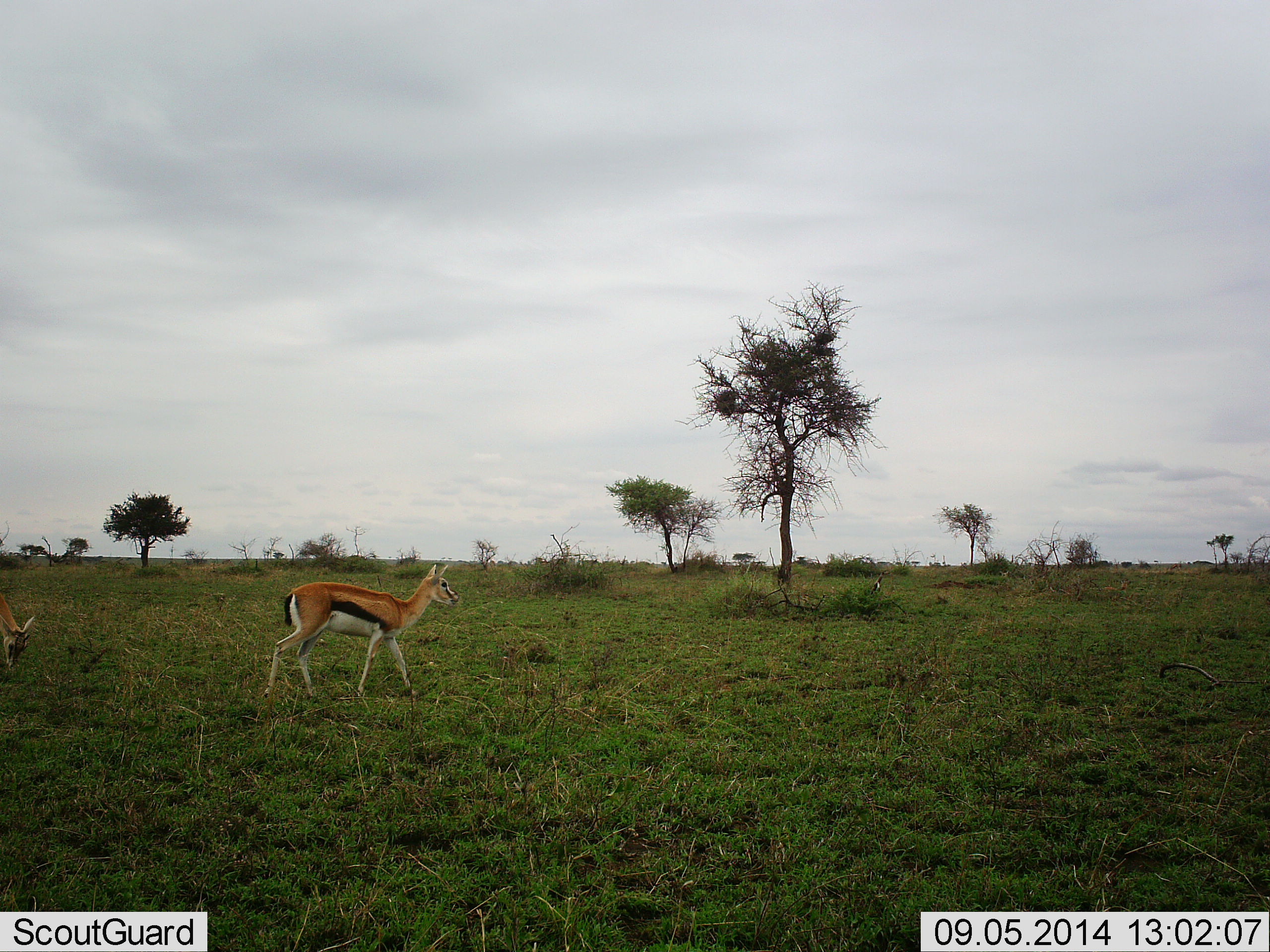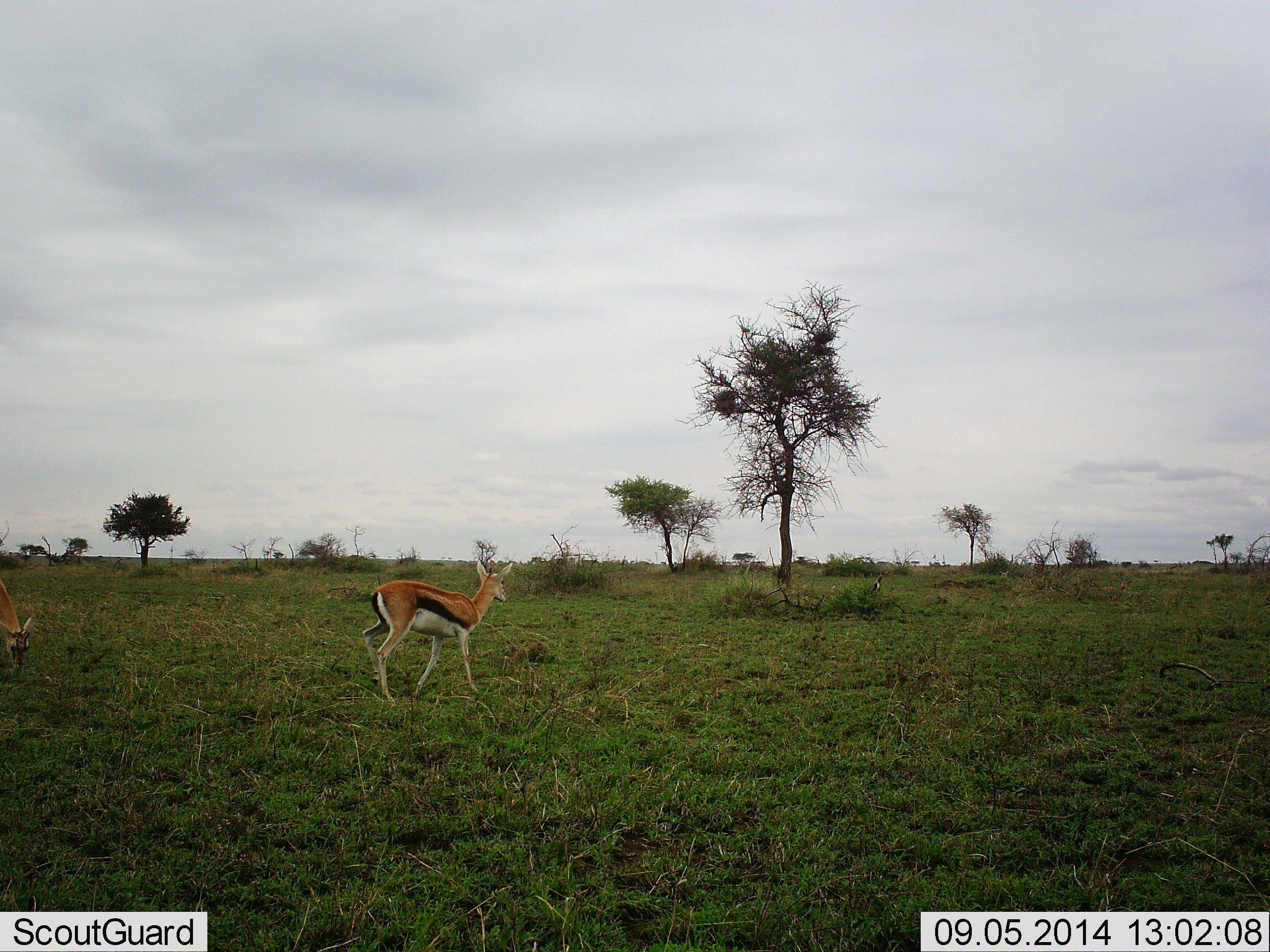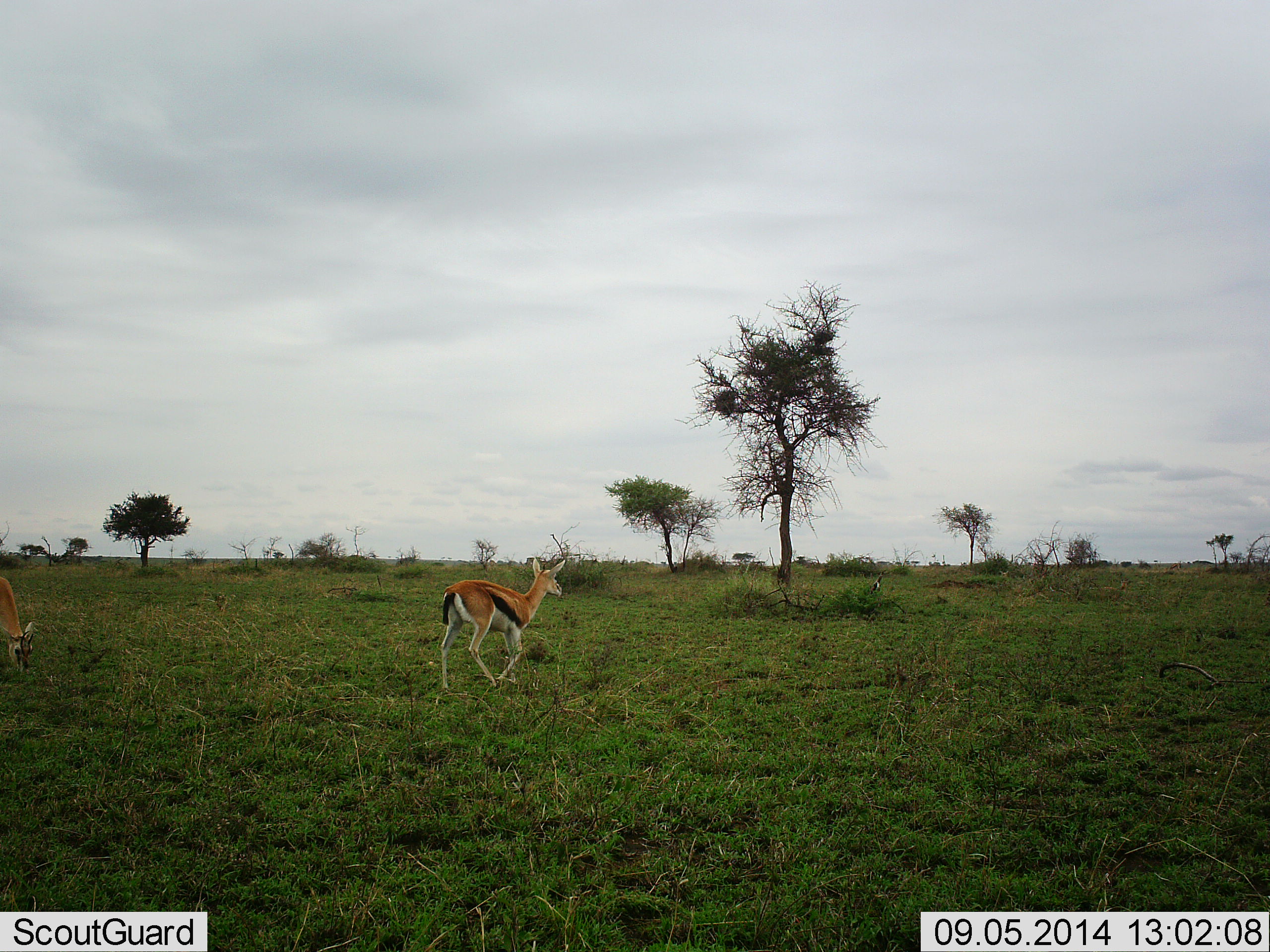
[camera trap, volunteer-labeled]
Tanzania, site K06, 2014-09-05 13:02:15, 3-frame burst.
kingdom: Animalia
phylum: Chordata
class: Mammalia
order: Artiodactyla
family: Bovidae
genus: Eudorcas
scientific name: Eudorcas thomsonii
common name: thomson's gazelle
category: gazellethomsons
Gazellethomsons (thomson's gazelle) (Eudorcas thomsonii), count 2. Behavior (volunteer vote fractions): standing 20%, resting 0%, moving 80%, interacting 0%. Young present (vote fraction): 0%. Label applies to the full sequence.